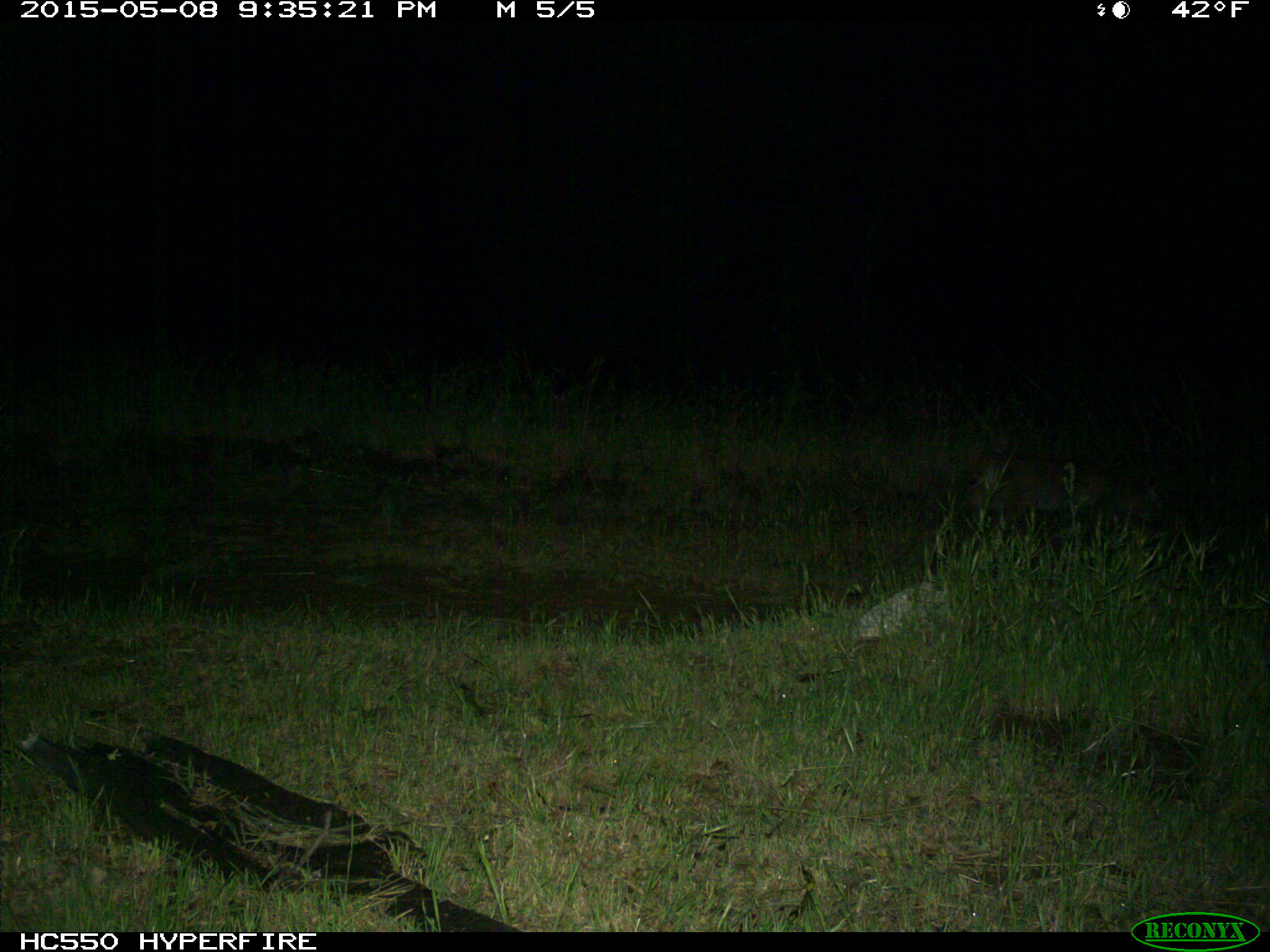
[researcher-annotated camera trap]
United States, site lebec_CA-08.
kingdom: Animalia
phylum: Chordata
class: Mammalia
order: Carnivora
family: Felidae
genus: Lynx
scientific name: Lynx rufus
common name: bobcat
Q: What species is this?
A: Lynx rufus (bobcat).